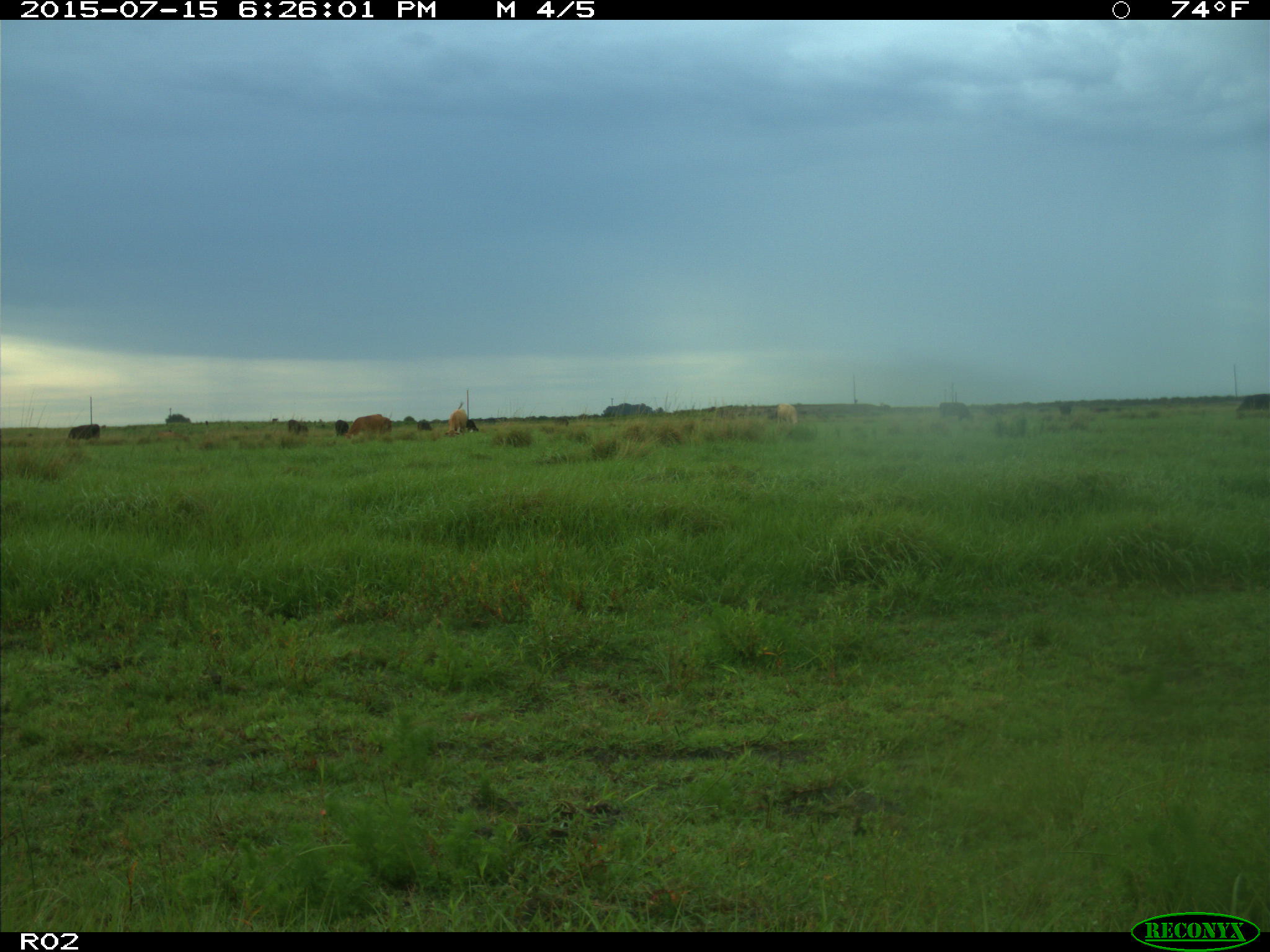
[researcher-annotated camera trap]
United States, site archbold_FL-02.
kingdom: Animalia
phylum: Chordata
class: Mammalia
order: Artiodactyla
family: Bovidae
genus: Bos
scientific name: Bos taurus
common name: domestic cow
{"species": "Bos taurus (domestic cow)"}